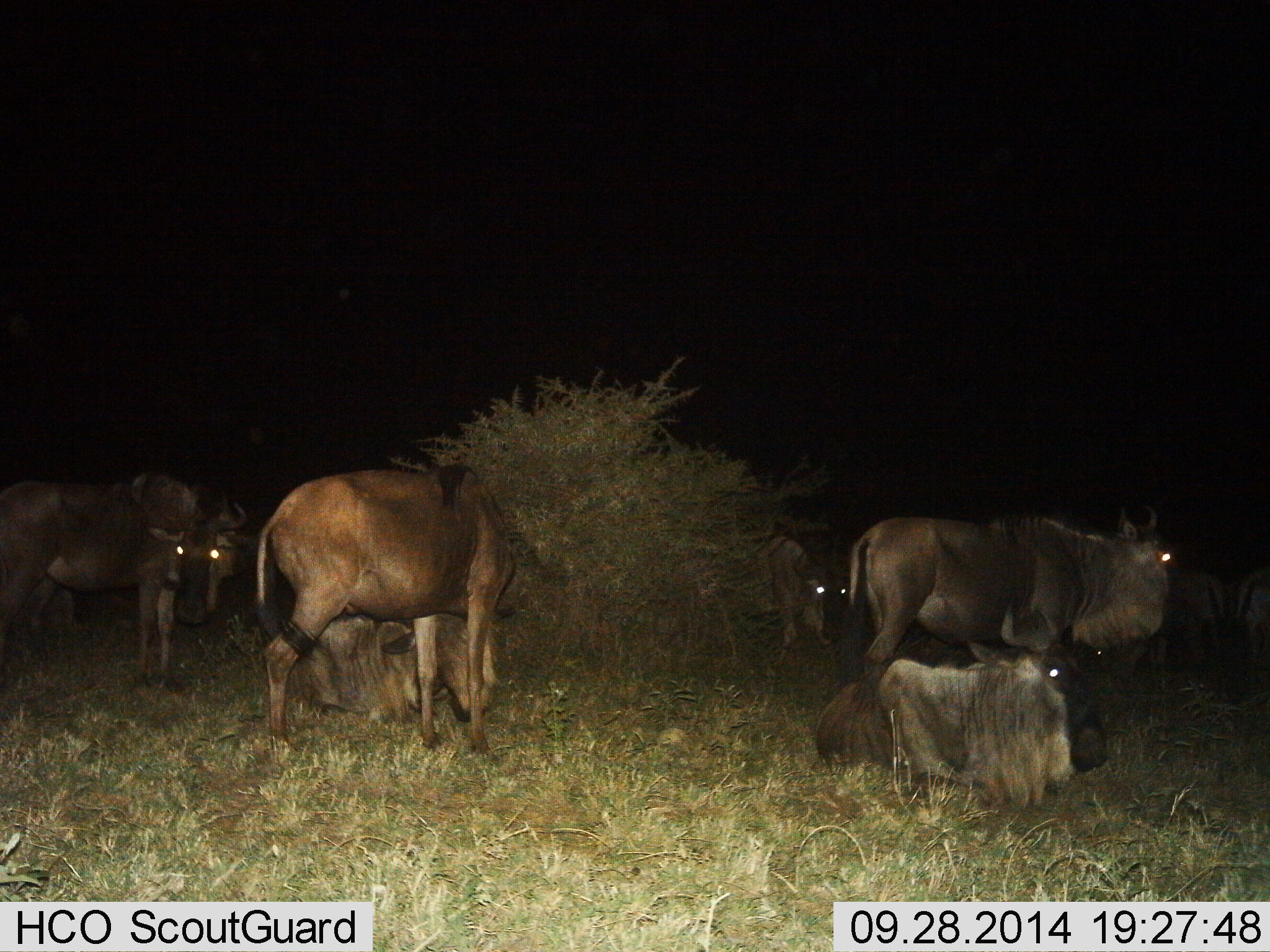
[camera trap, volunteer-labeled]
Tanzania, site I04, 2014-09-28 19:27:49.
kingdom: Animalia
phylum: Chordata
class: Mammalia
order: Artiodactyla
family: Bovidae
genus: Connochaetes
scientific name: Connochaetes taurinus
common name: blue wildebeest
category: wildebeest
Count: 7.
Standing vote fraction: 90%.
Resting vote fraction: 100%.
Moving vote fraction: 0%.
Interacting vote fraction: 0%.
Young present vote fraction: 10%.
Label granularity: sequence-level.